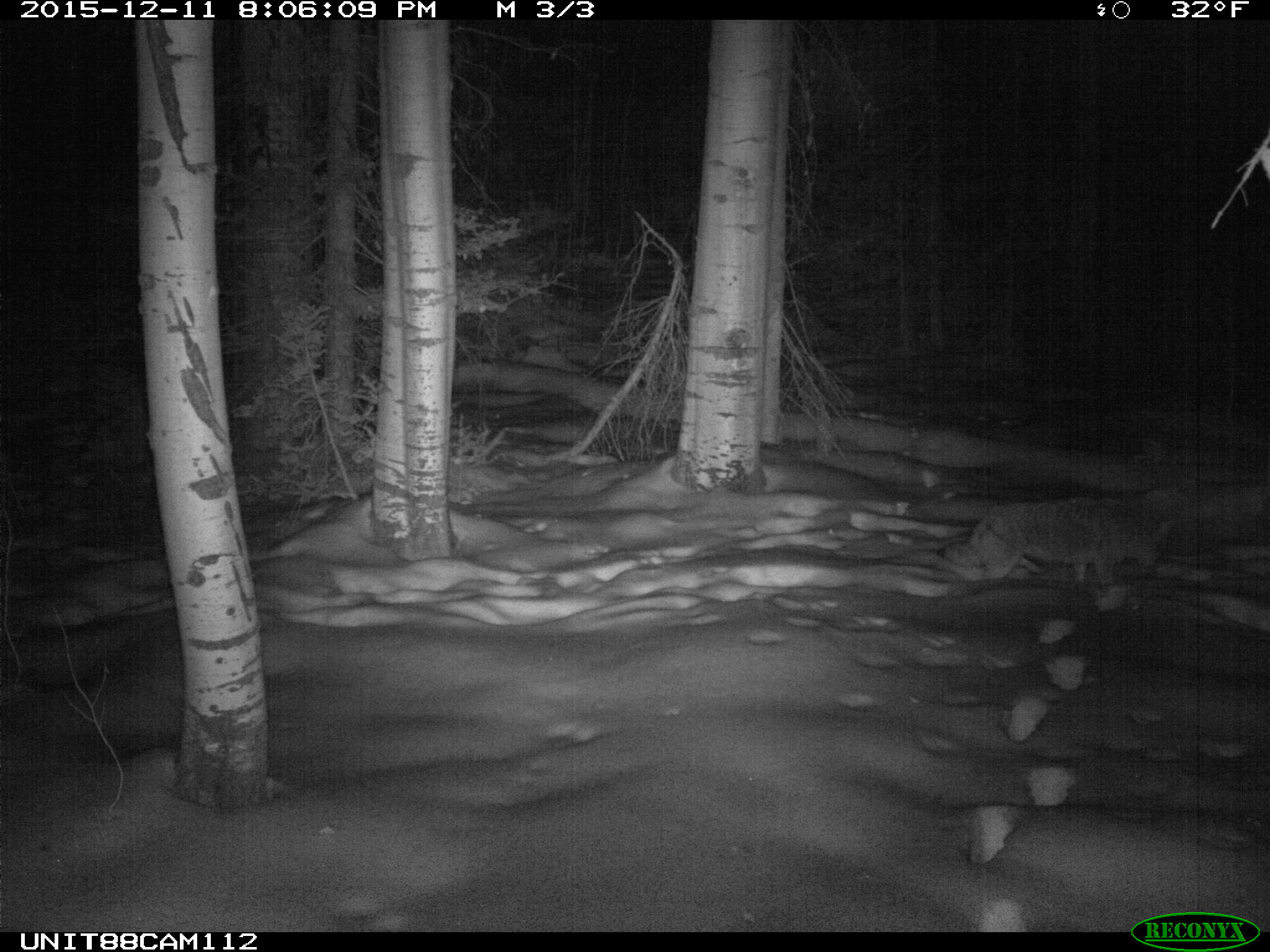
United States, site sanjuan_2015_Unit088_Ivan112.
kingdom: Animalia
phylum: Chordata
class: Mammalia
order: Carnivora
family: Canidae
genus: Canis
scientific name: Canis latrans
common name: coyote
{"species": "Canis latrans (coyote)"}